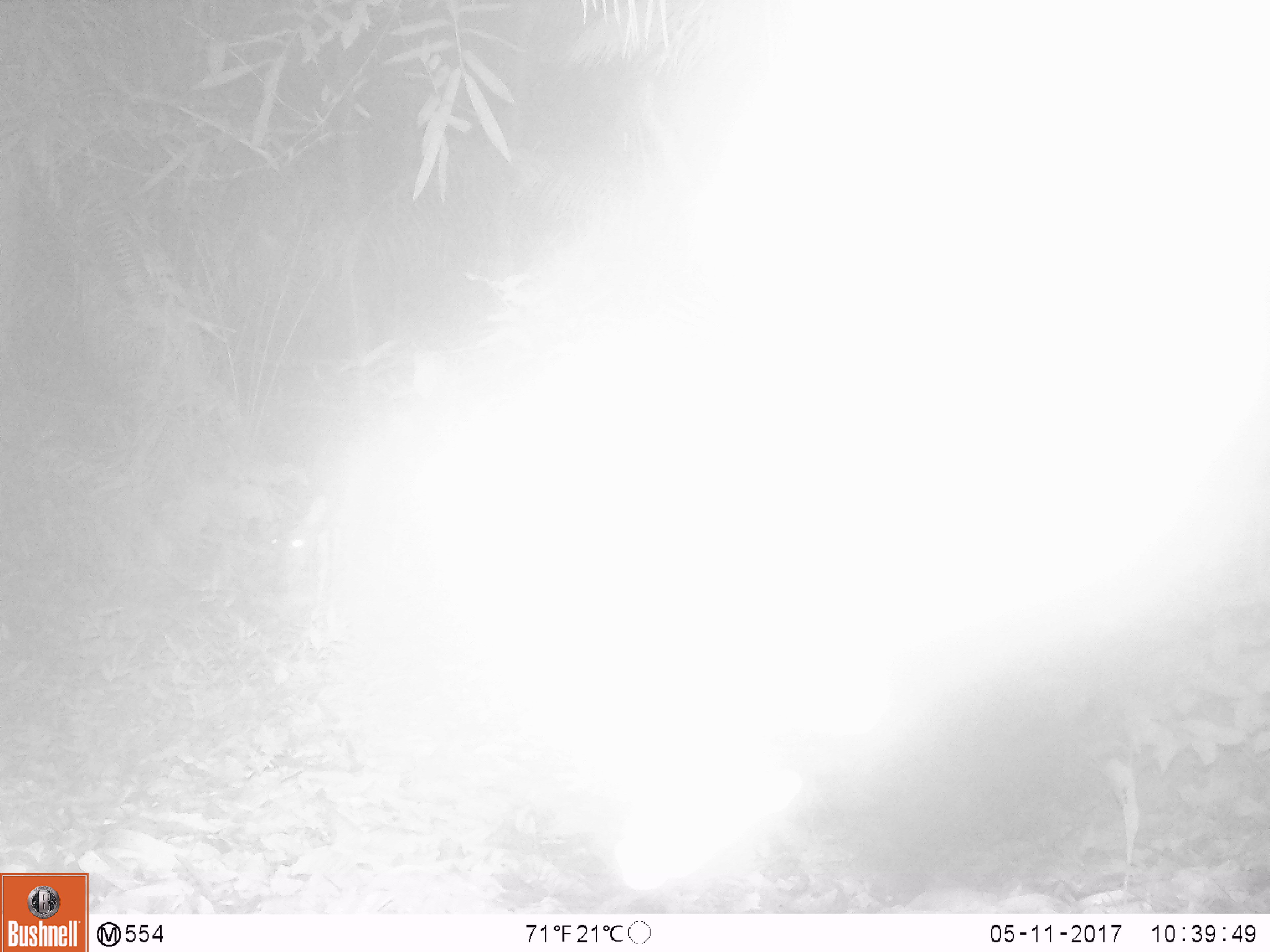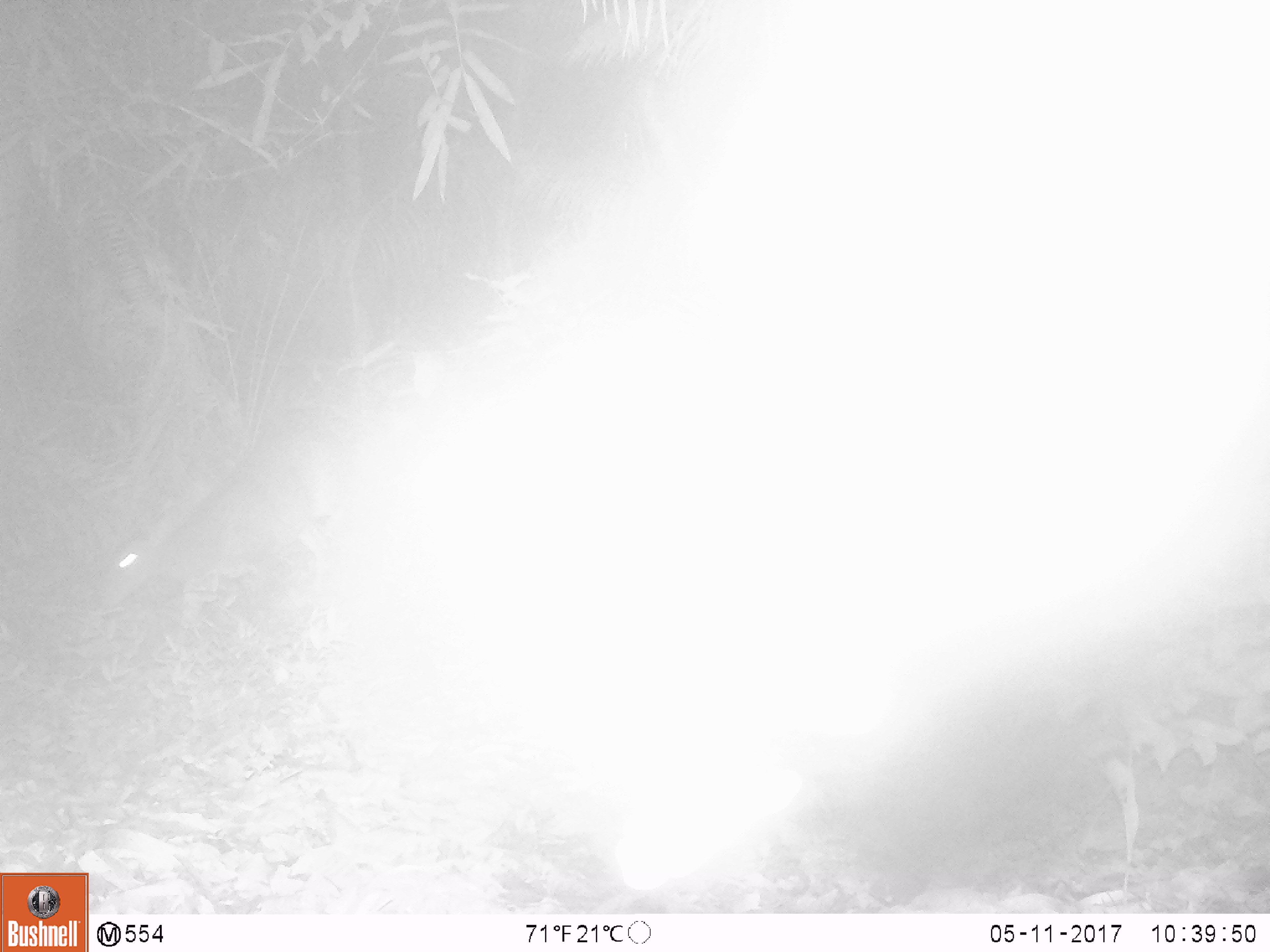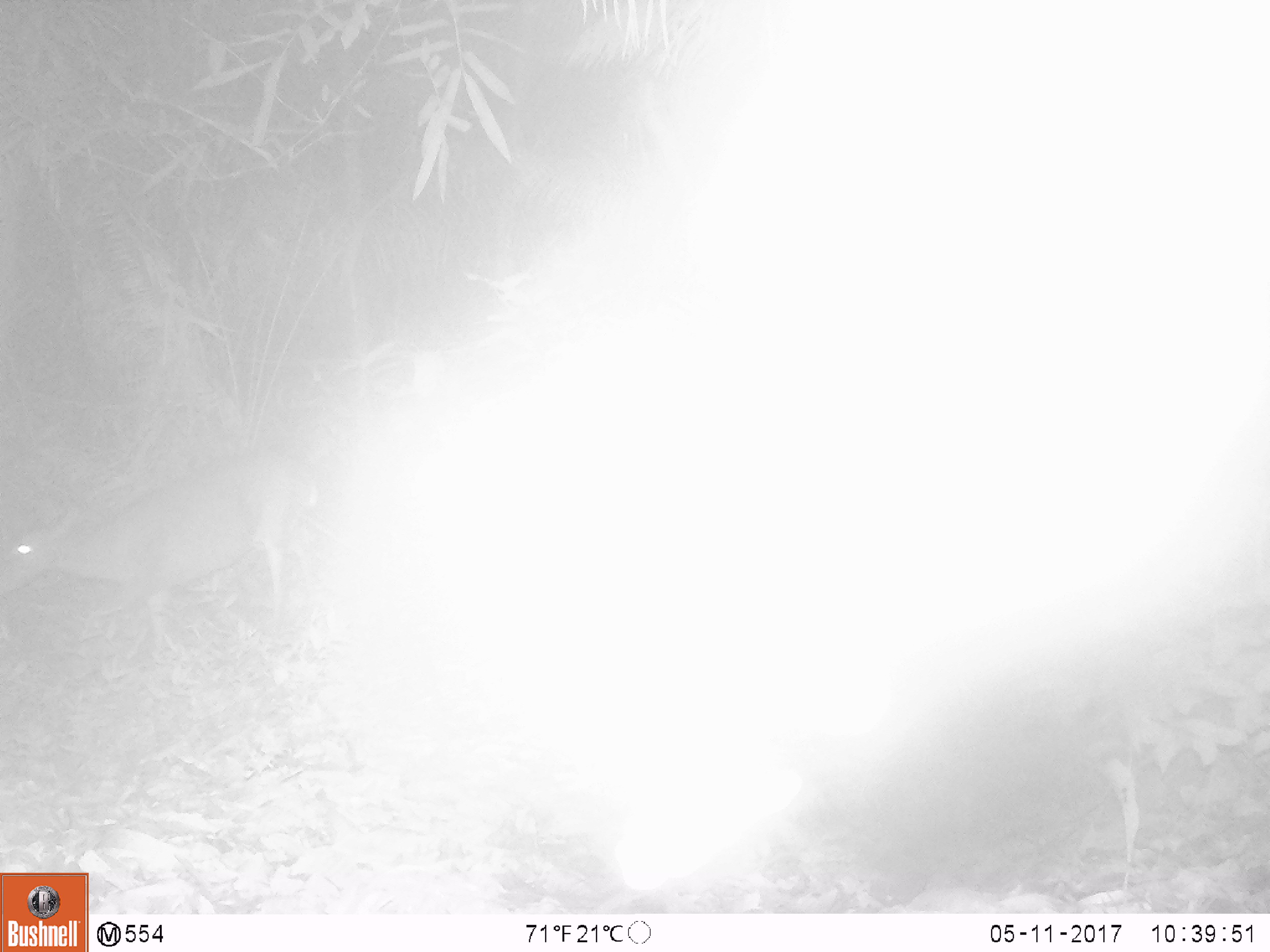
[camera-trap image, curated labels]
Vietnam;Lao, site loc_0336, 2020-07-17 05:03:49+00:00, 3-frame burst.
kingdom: Animalia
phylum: Chordata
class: Mammalia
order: Artiodactyla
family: Cervidae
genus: Muntiacus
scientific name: Muntiacus vuquangensis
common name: large-antlered muntjac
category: large antlered muntjac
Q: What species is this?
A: Large antlered muntjac (large-antlered muntjac) (Muntiacus vuquangensis).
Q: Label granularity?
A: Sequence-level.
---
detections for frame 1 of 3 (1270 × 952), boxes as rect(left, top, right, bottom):
large antlered muntjac: rect(252, 478, 340, 610)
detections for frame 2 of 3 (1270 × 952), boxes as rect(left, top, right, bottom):
large antlered muntjac: rect(89, 408, 339, 614)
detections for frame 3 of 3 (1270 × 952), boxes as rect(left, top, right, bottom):
large antlered muntjac: rect(0, 448, 320, 662)